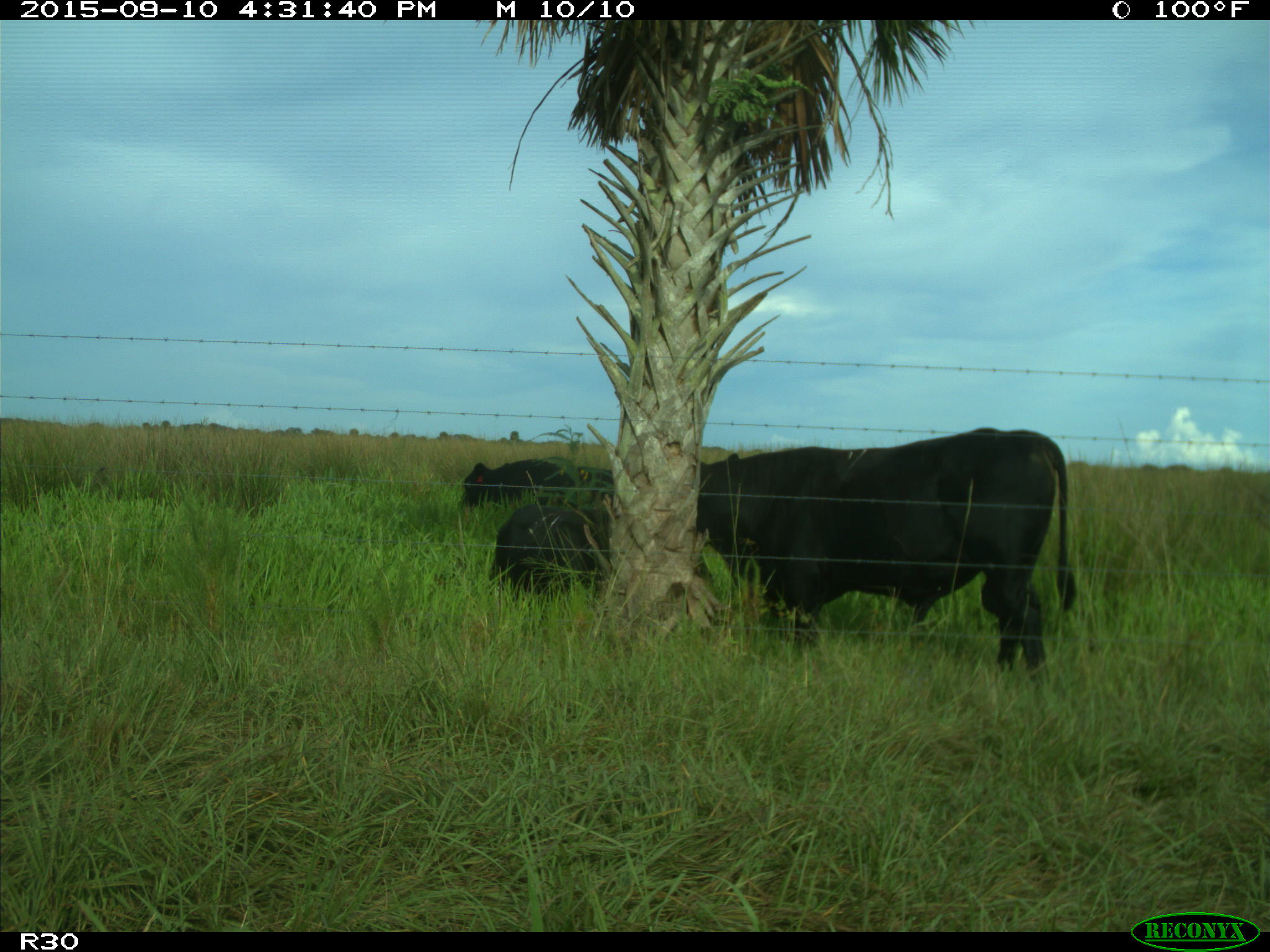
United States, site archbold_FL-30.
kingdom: Animalia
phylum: Chordata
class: Mammalia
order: Artiodactyla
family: Bovidae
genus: Bos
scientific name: Bos taurus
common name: domestic cow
Bos taurus (domestic cow).